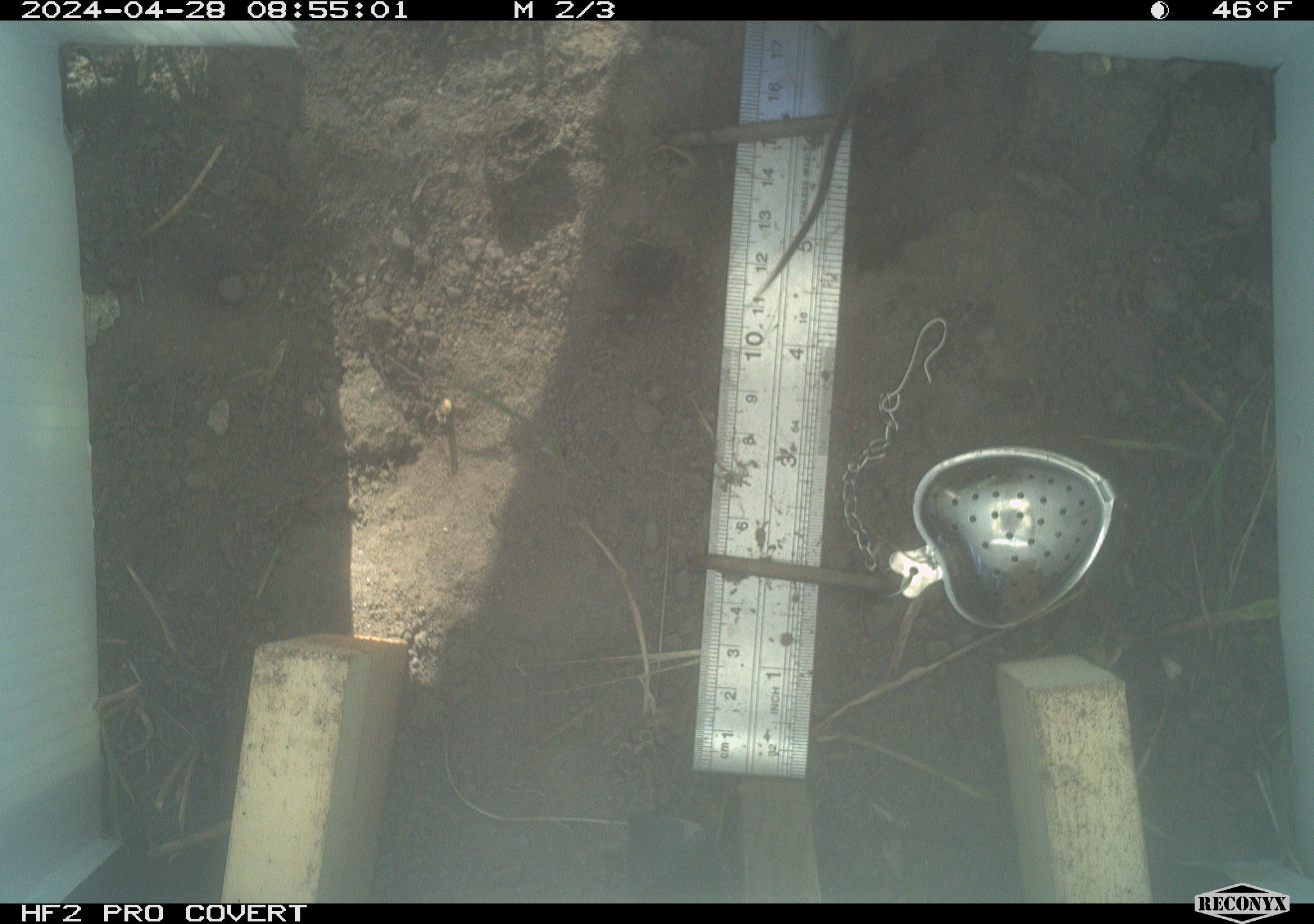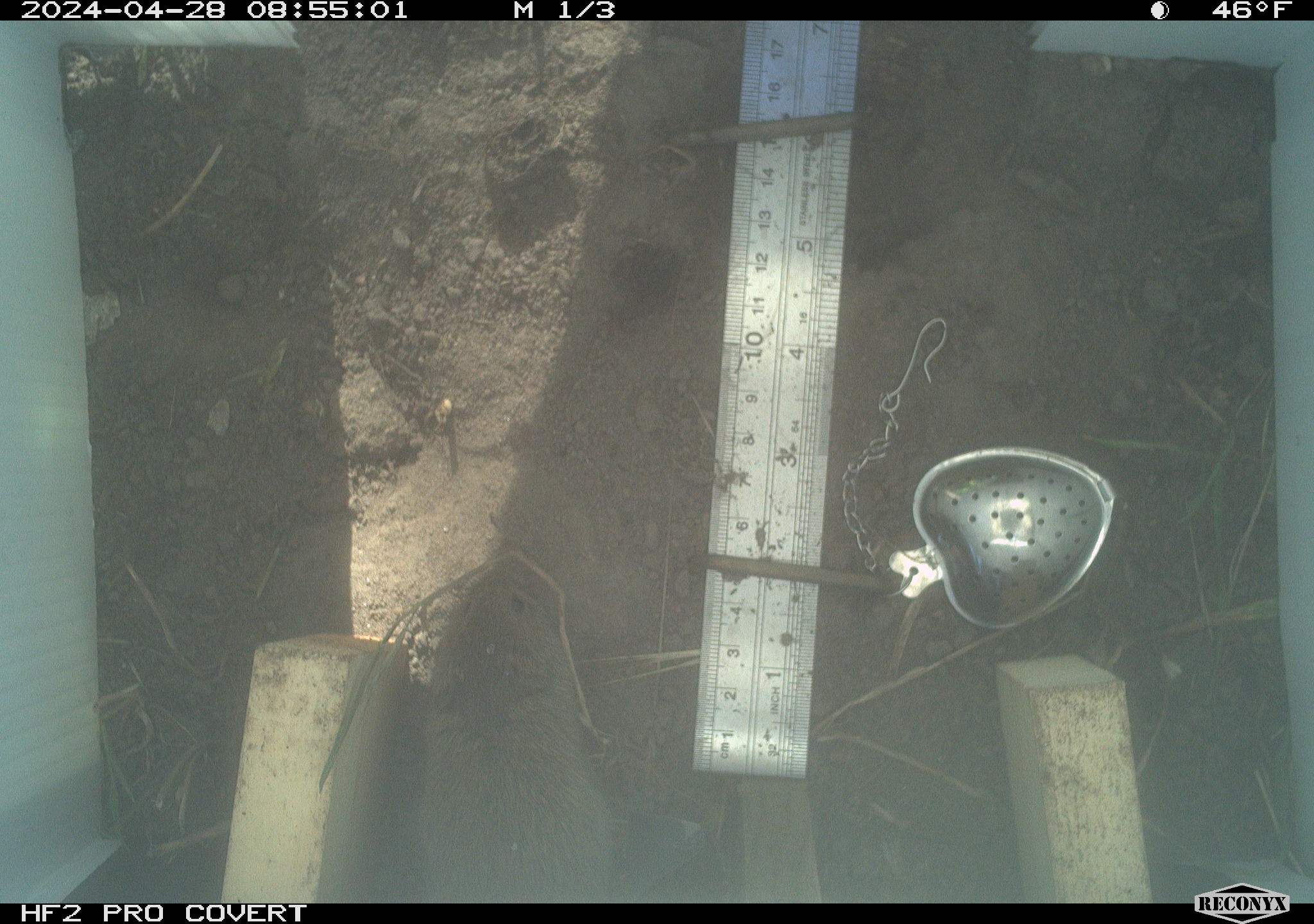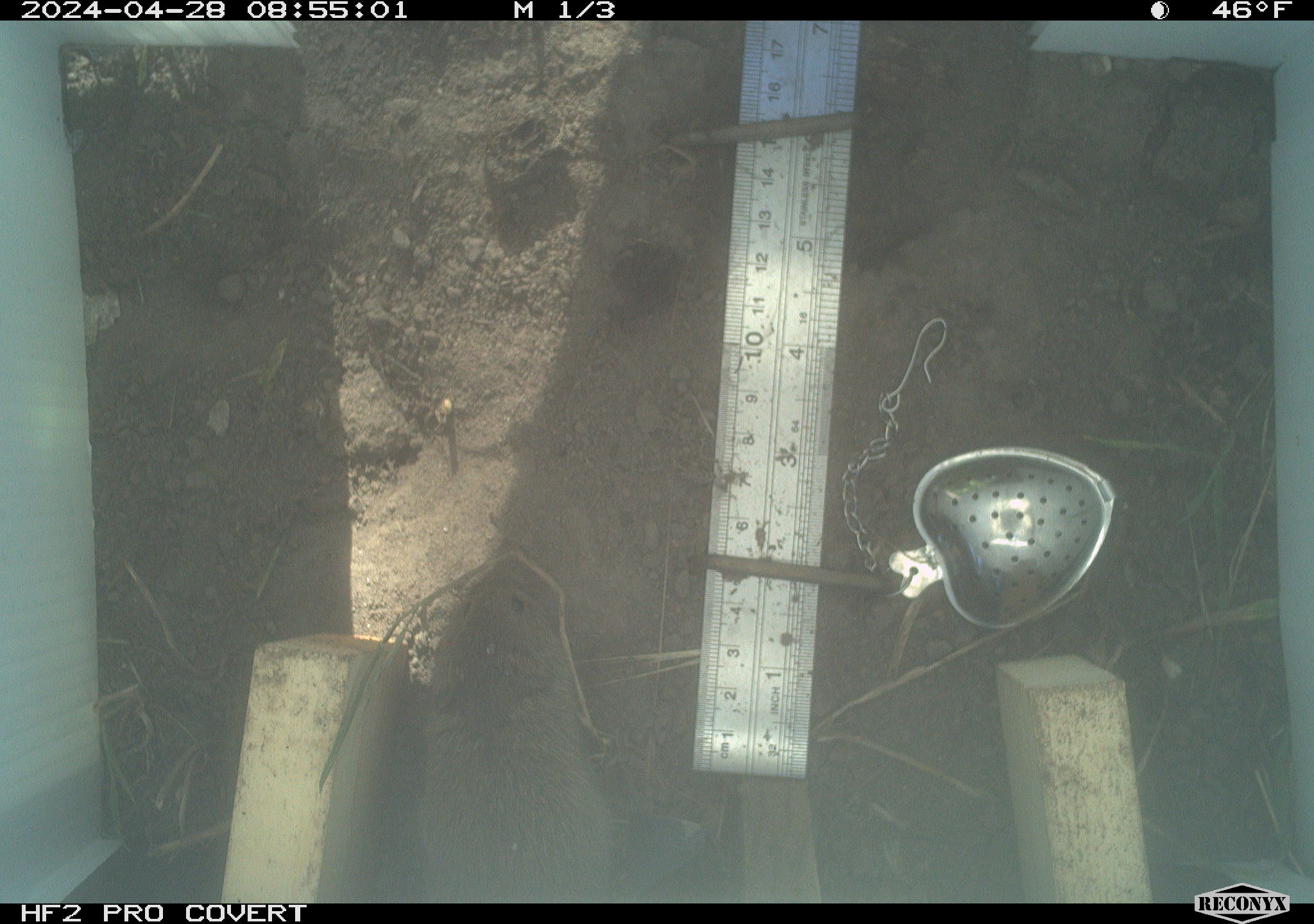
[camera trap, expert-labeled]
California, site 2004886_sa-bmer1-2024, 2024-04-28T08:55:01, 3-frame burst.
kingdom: Animalia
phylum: Chordata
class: Mammalia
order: Rodentia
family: Cricetidae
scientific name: Arvicolinae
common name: voles, lemmings, and muskrats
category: arvicolinae subfamily